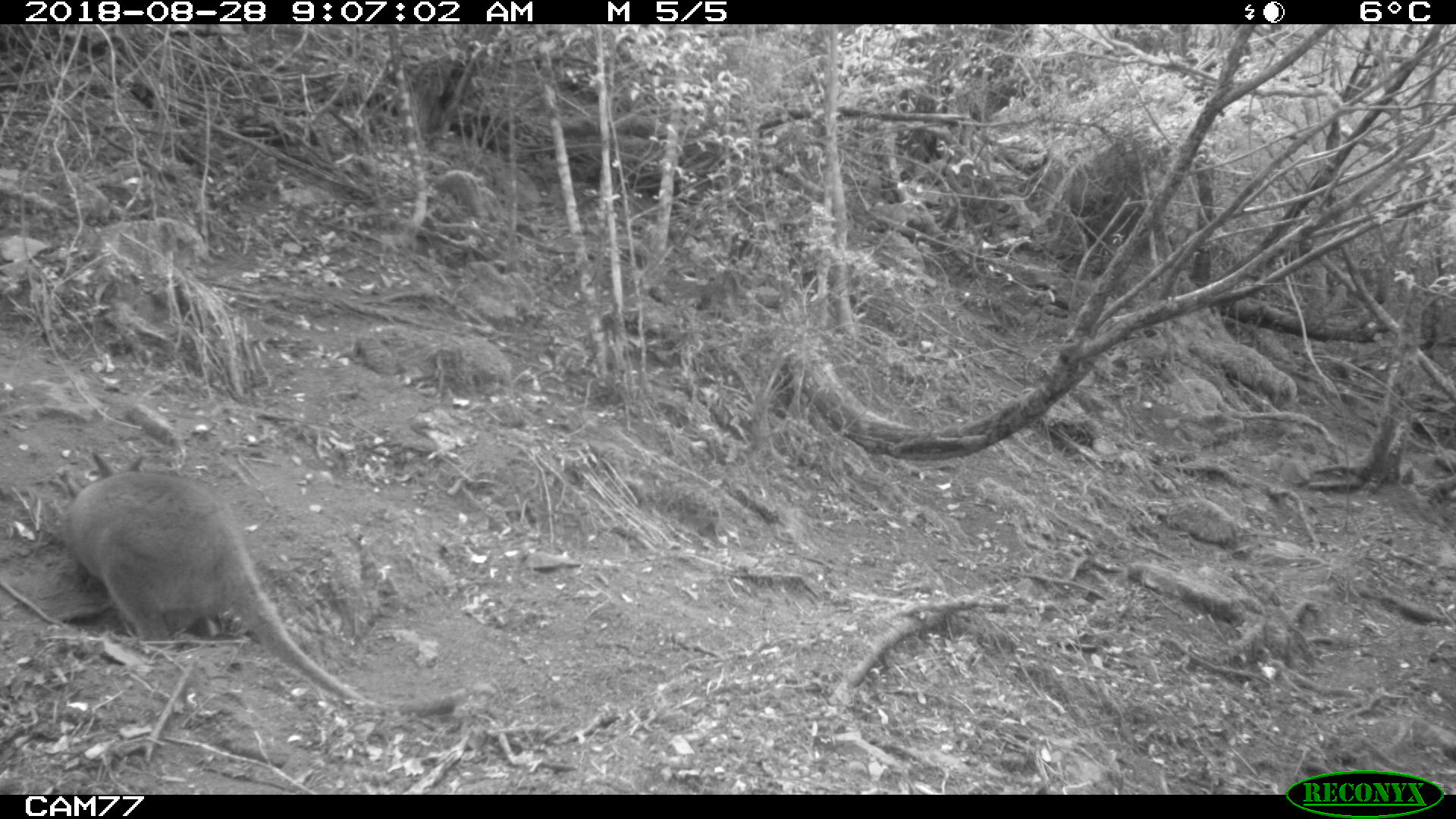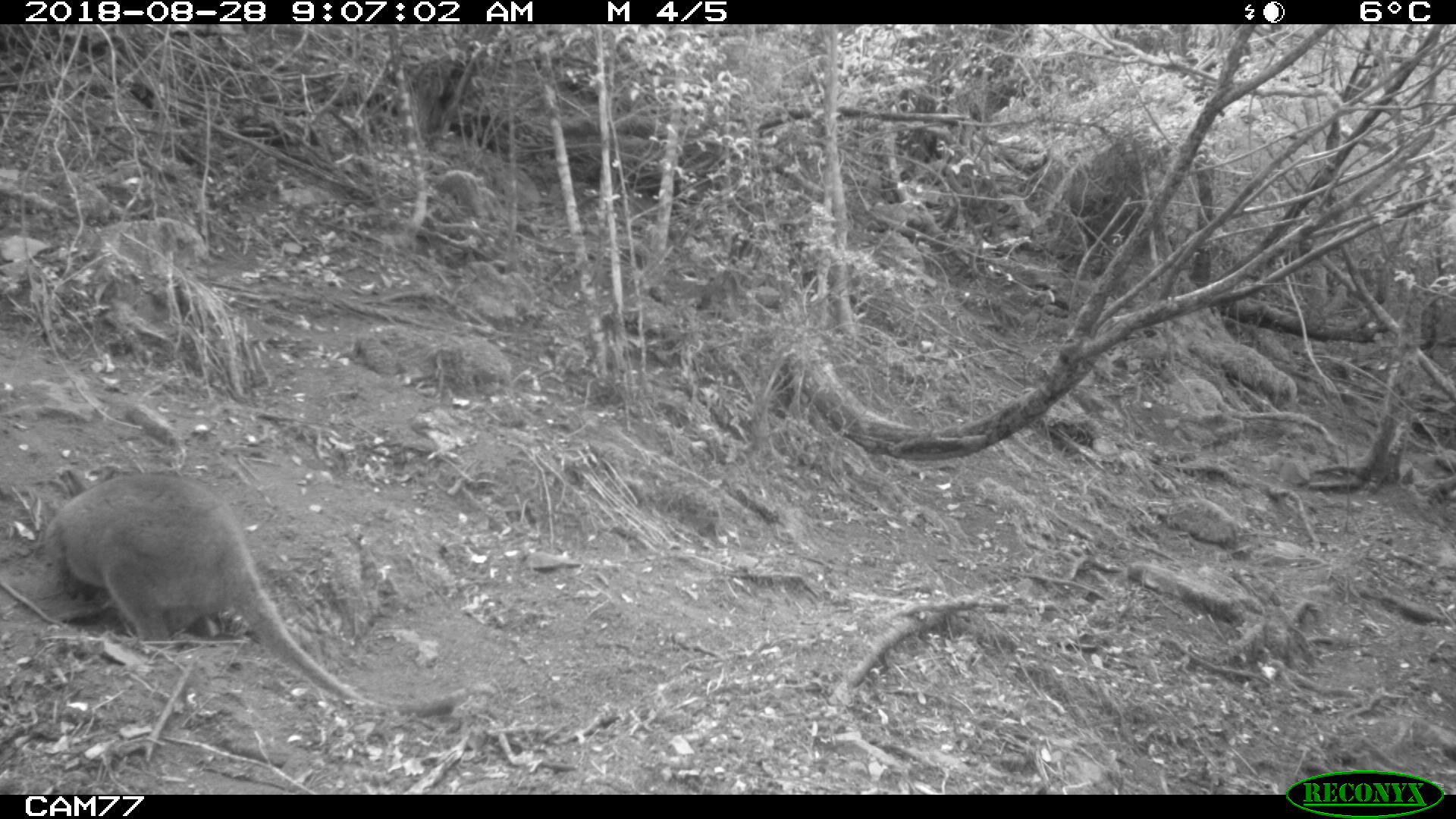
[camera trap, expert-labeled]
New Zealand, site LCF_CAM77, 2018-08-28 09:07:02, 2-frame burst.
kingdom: Animalia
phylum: Chordata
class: Mammalia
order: Diprotodontia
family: Macropodidae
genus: Notamacropus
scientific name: Notamacropus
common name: wallaby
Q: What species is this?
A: Wallaby (Notamacropus).